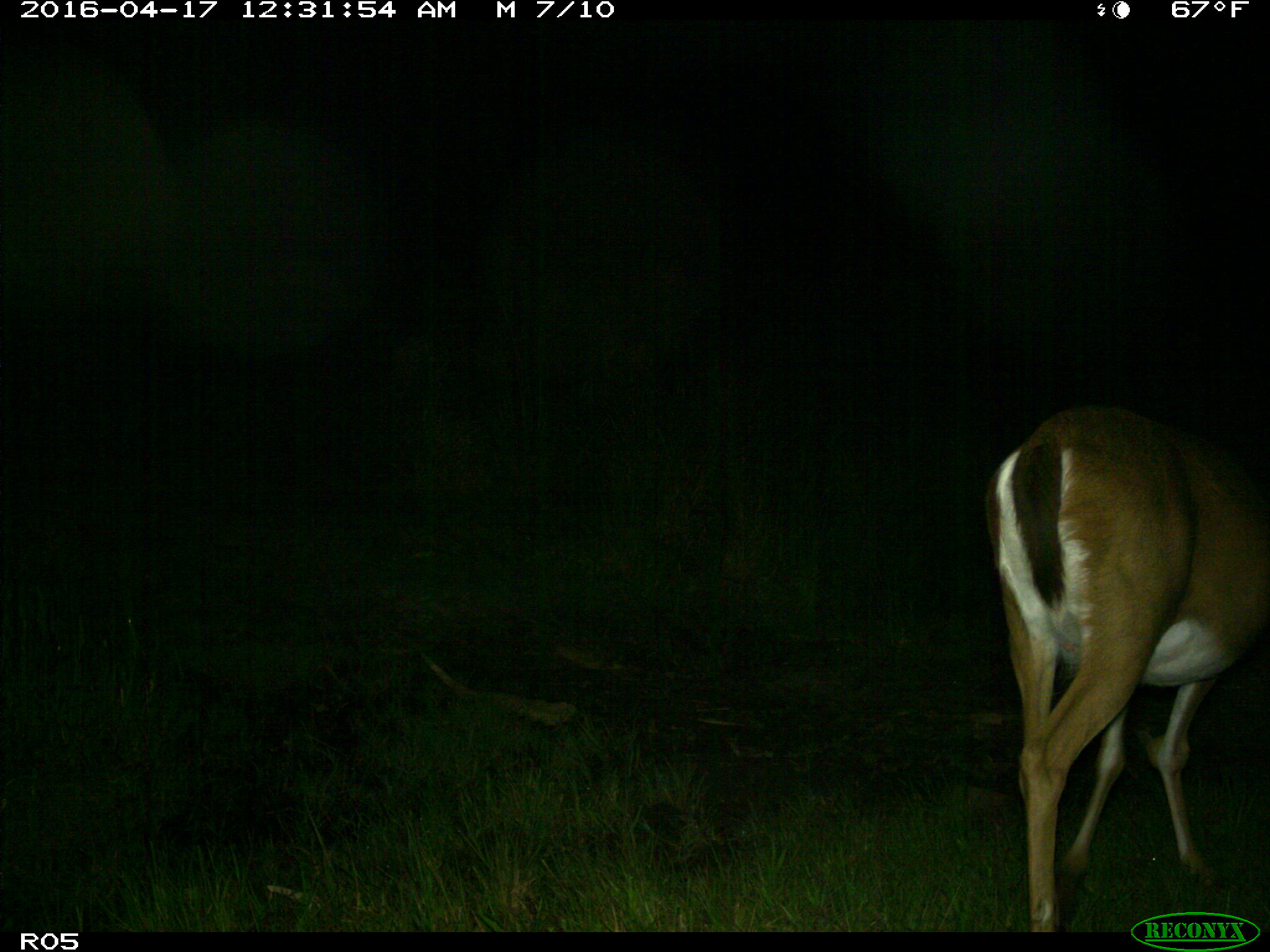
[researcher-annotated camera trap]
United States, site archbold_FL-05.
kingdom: Animalia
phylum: Chordata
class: Mammalia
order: Artiodactyla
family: Cervidae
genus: Odocoileus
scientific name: Odocoileus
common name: deer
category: unidentified deer